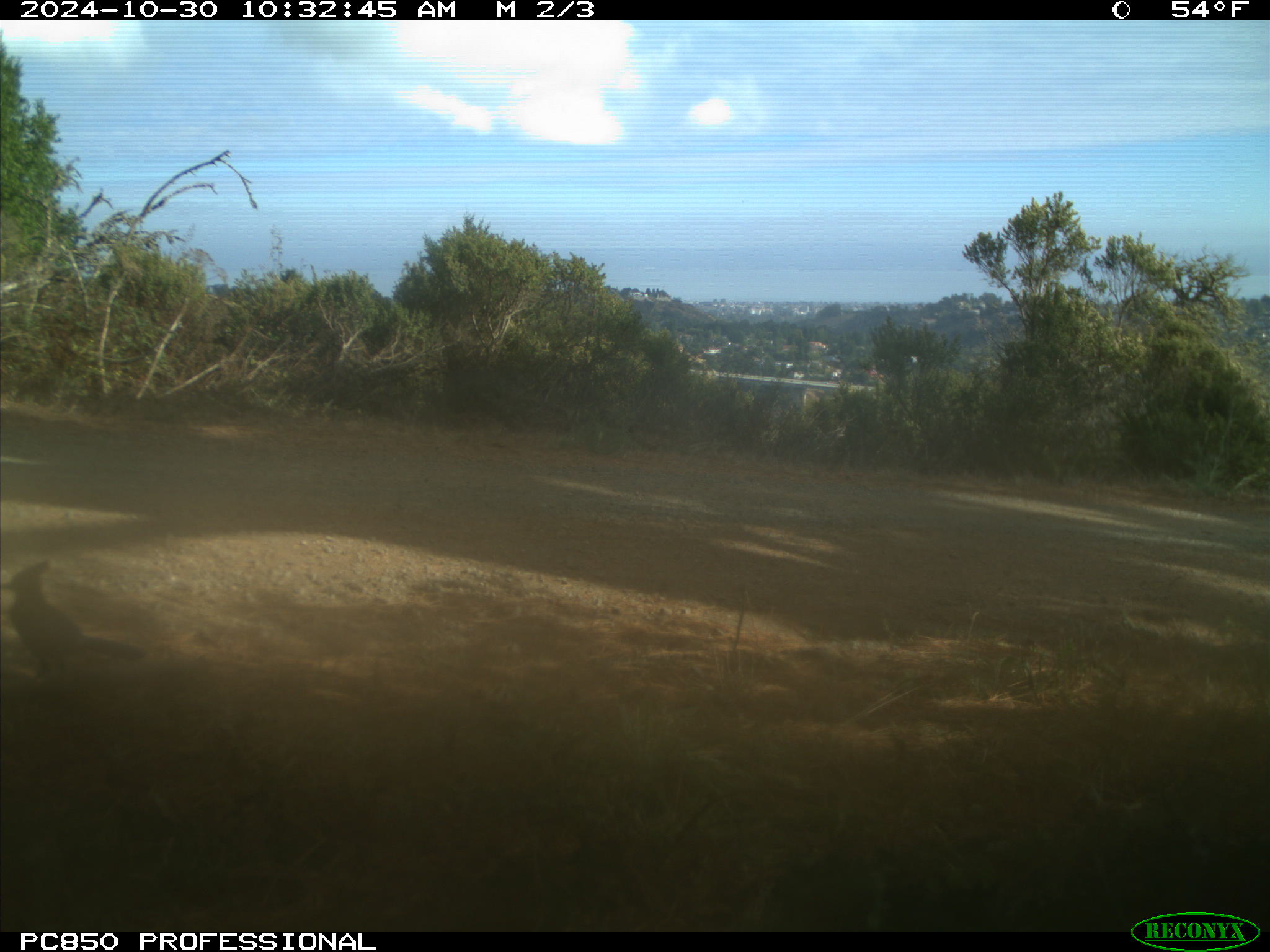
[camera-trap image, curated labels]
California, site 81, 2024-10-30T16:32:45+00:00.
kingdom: Animalia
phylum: Chordata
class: Aves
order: Passeriformes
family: Corvidae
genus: Cyanocitta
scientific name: Cyanocitta stelleri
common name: steller's jay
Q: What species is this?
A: Steller's jay (Cyanocitta stelleri).